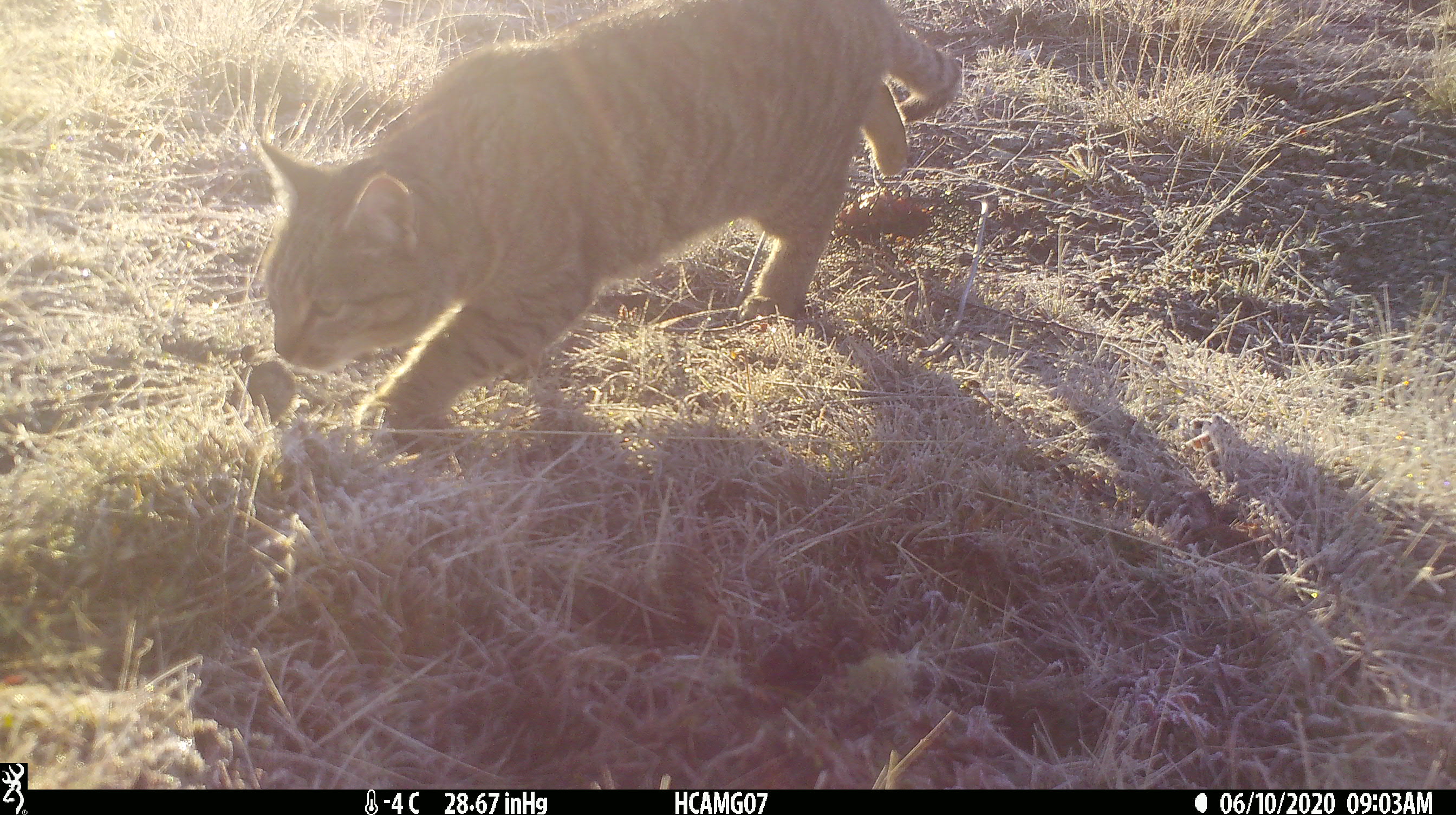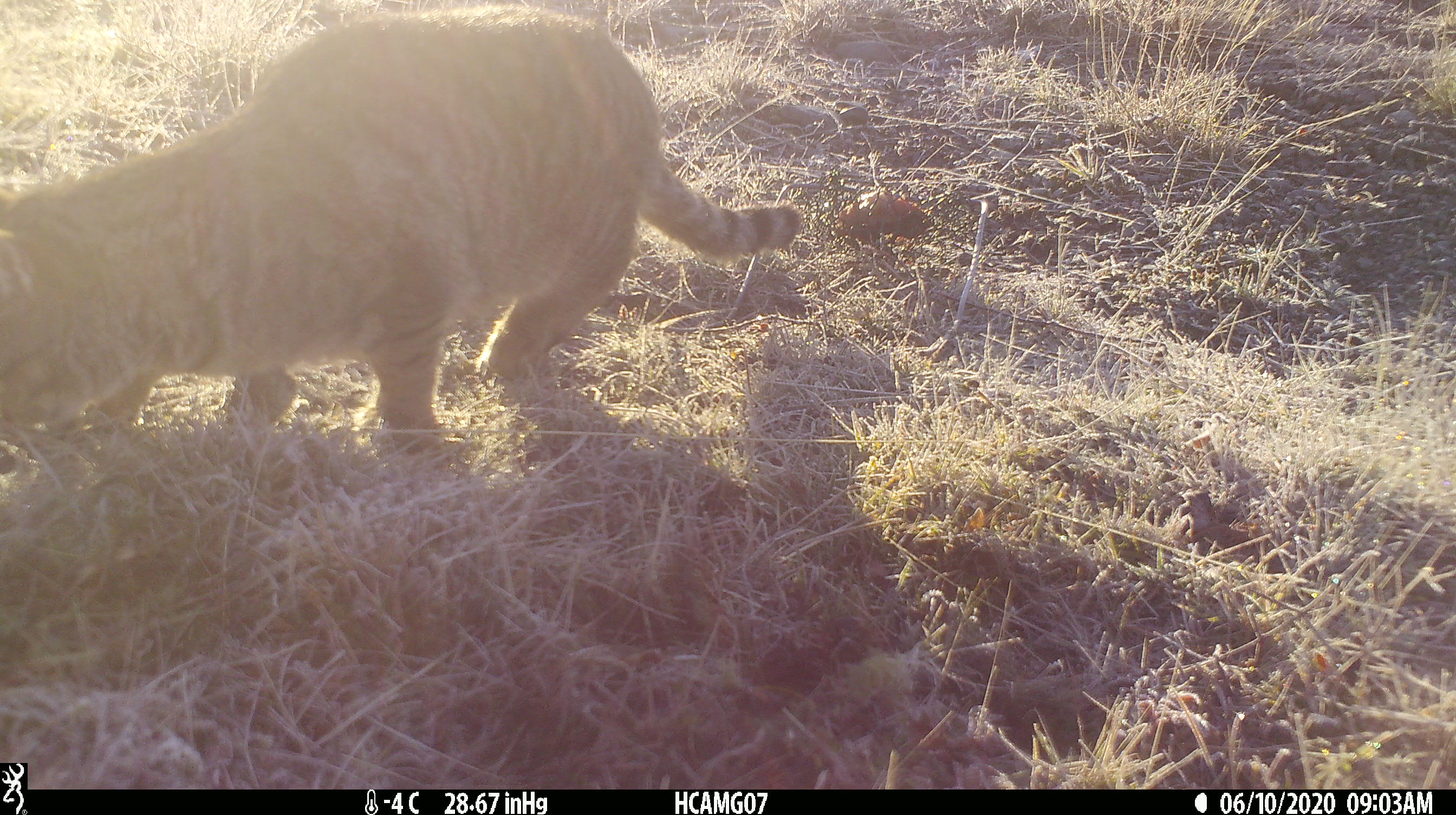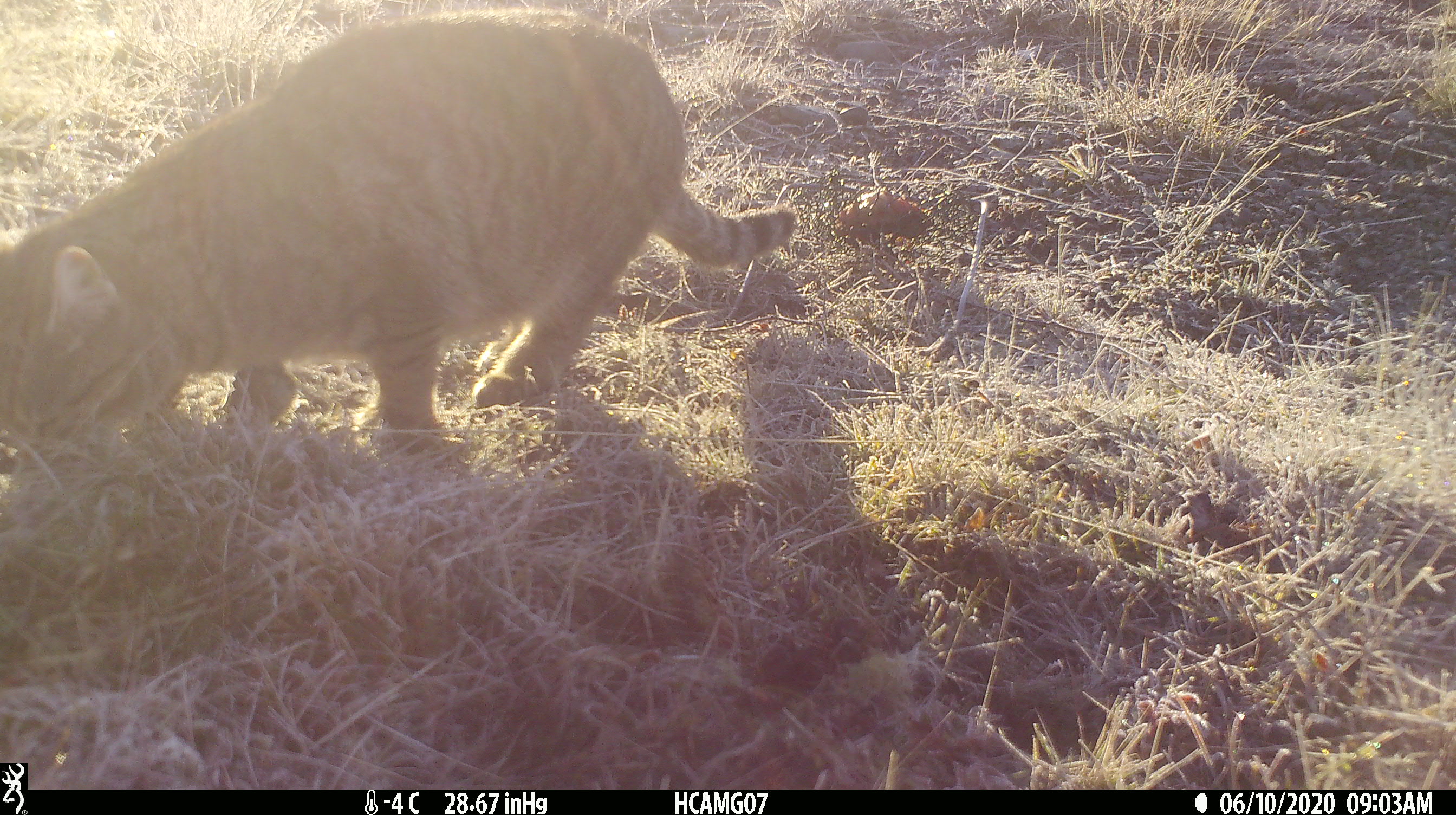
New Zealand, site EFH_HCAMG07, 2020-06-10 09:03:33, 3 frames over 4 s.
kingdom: Animalia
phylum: Chordata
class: Mammalia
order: Carnivora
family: Felidae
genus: Felis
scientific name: Felis catus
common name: domestic cat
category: cat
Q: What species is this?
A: Cat (domestic cat) (Felis catus).